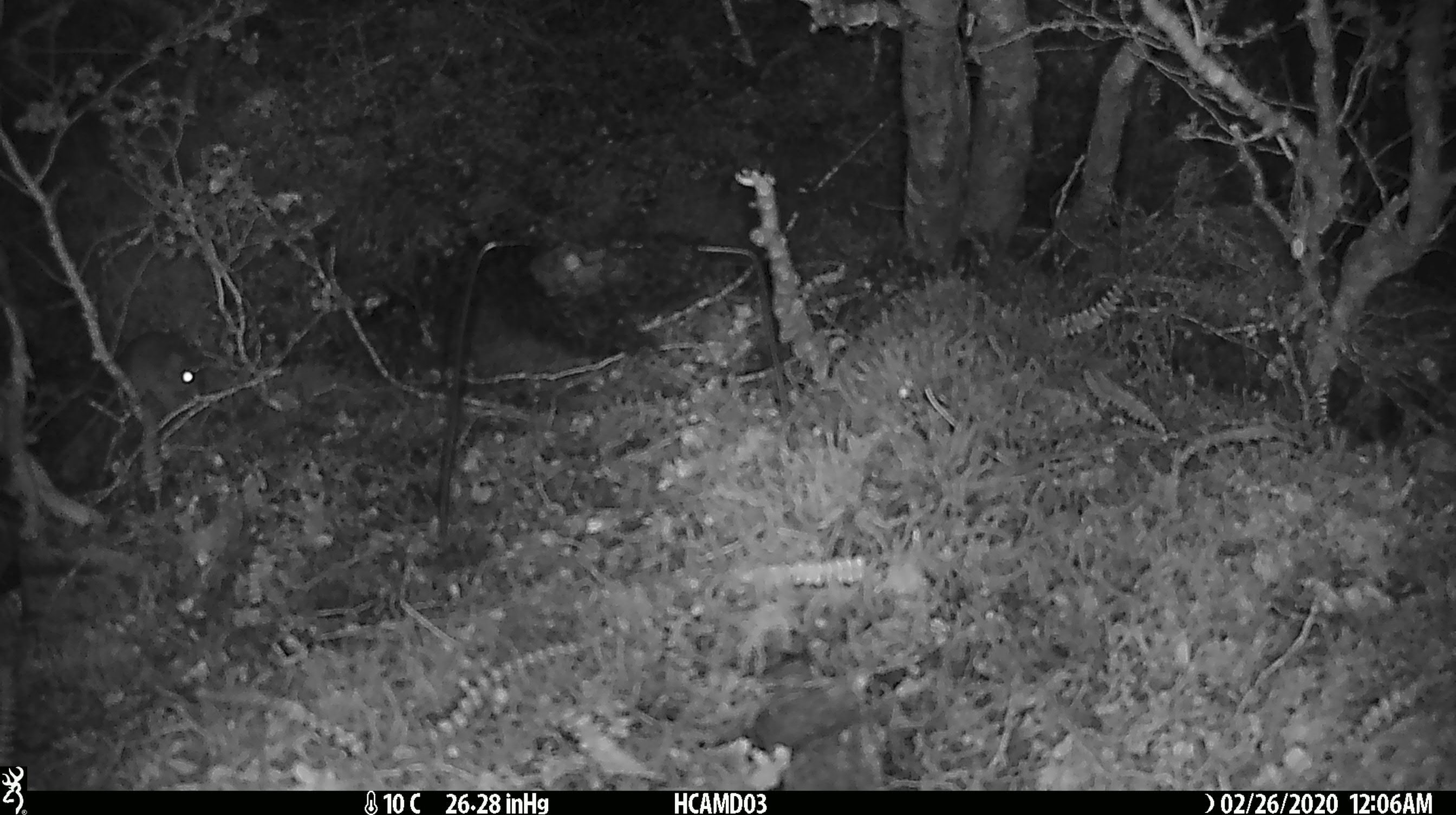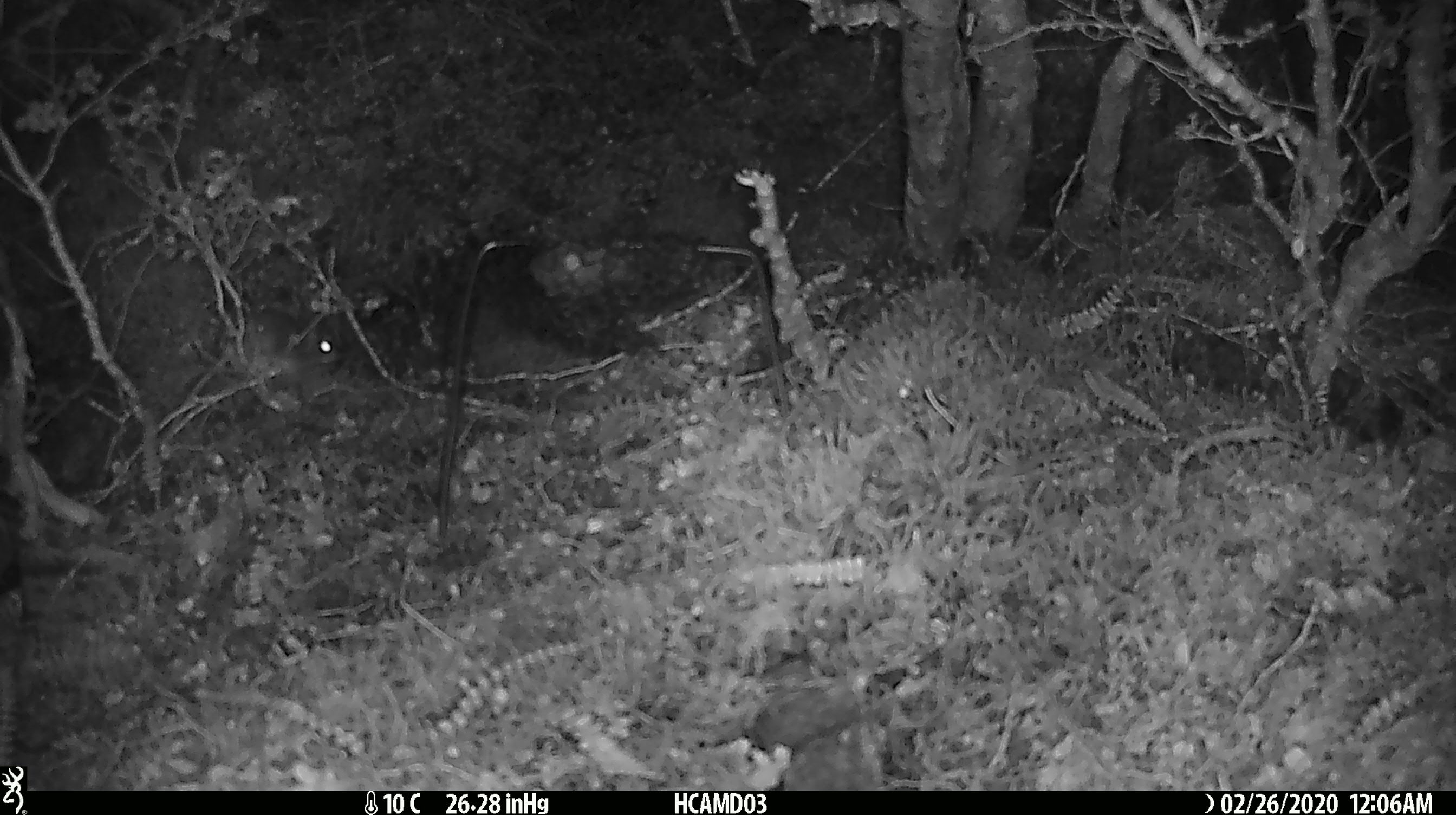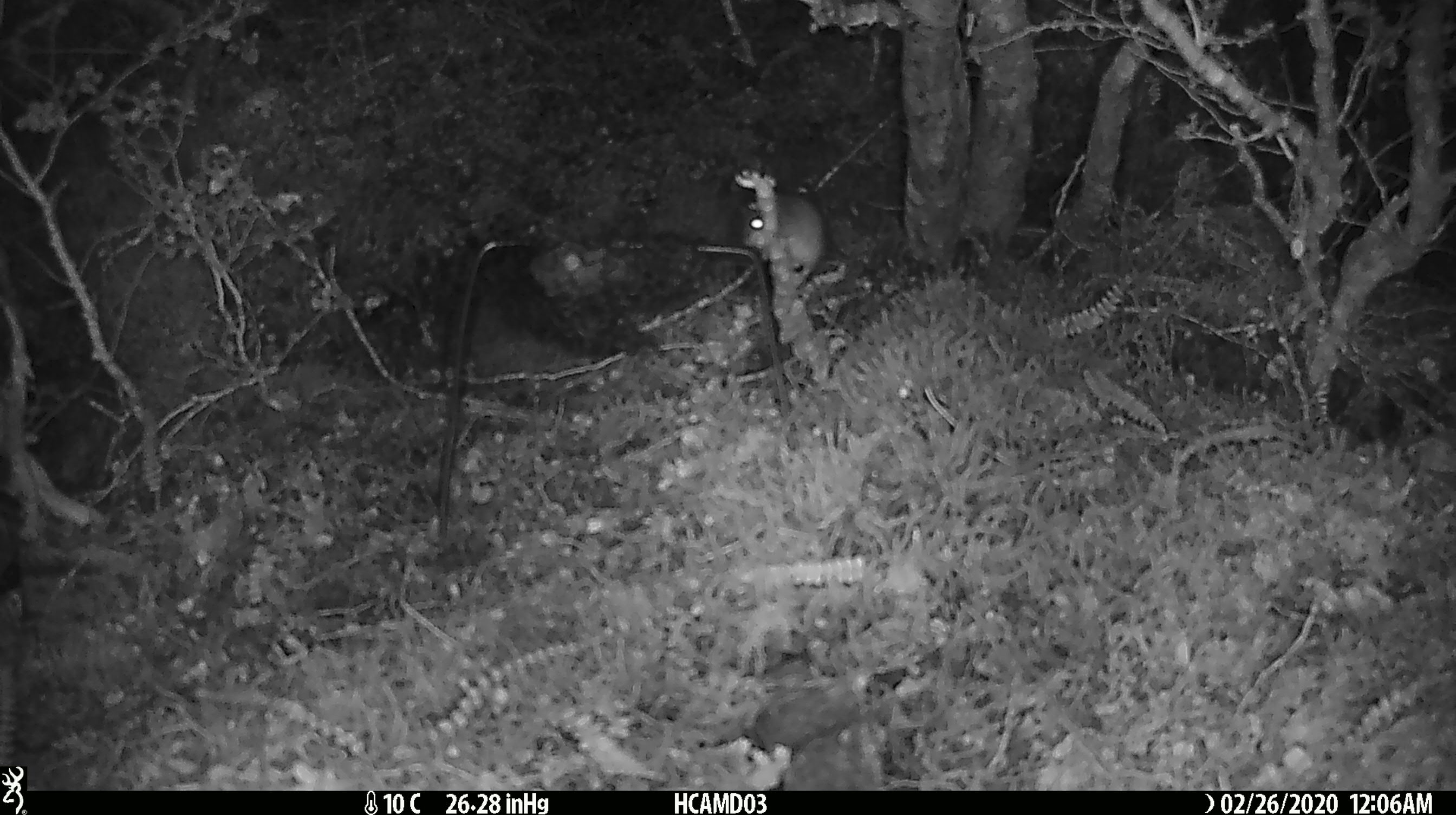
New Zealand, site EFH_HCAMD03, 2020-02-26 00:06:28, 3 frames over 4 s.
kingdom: Animalia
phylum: Chordata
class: Mammalia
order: Rodentia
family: Muridae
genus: Mus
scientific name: Mus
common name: mouse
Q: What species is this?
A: Mouse (Mus).